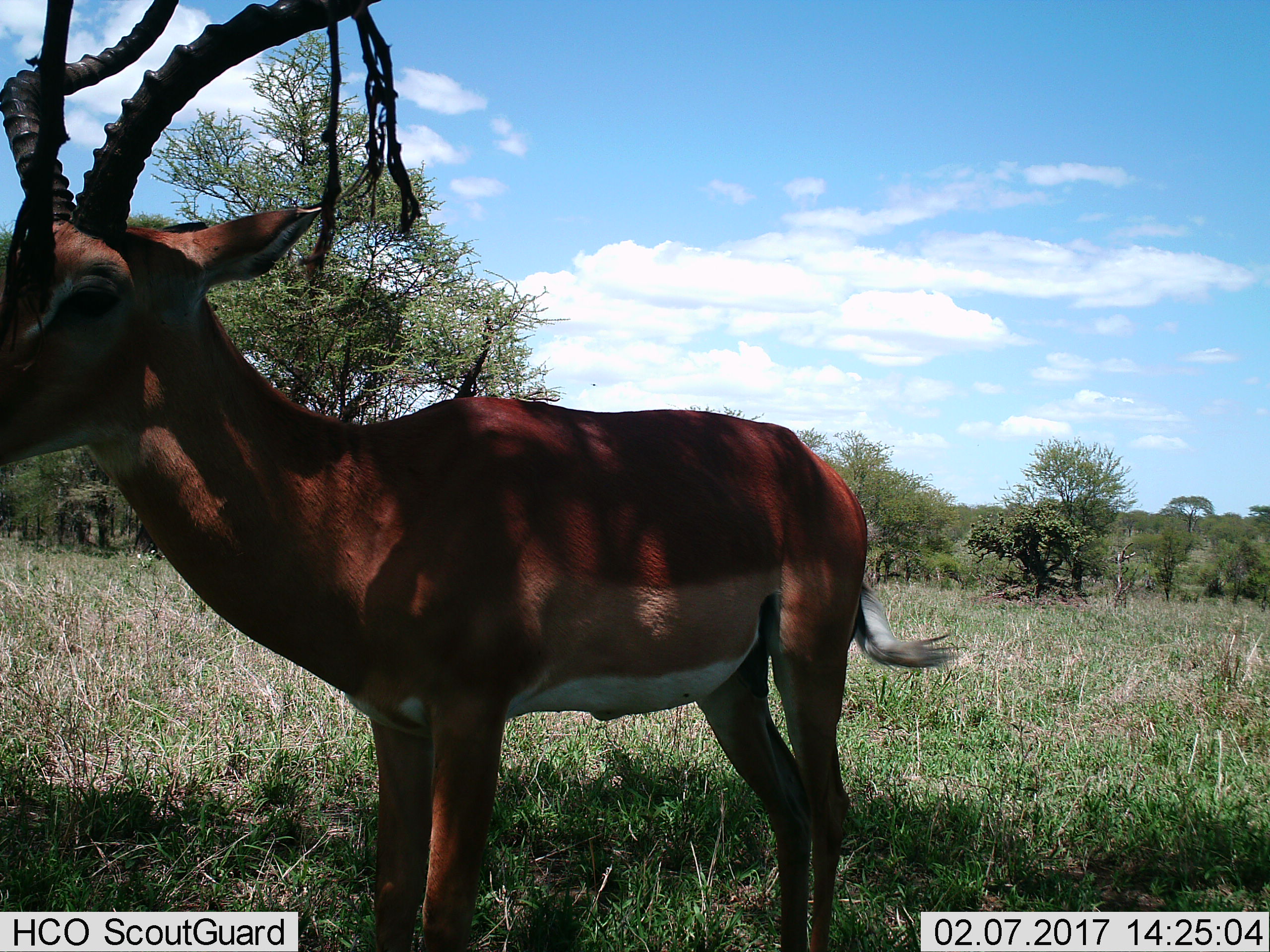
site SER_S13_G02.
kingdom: Animalia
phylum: Chordata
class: Mammalia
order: Artiodactyla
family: Bovidae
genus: Aepyceros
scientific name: Aepyceros melampus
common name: impala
Impala (Aepyceros melampus), count 1. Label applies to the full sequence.